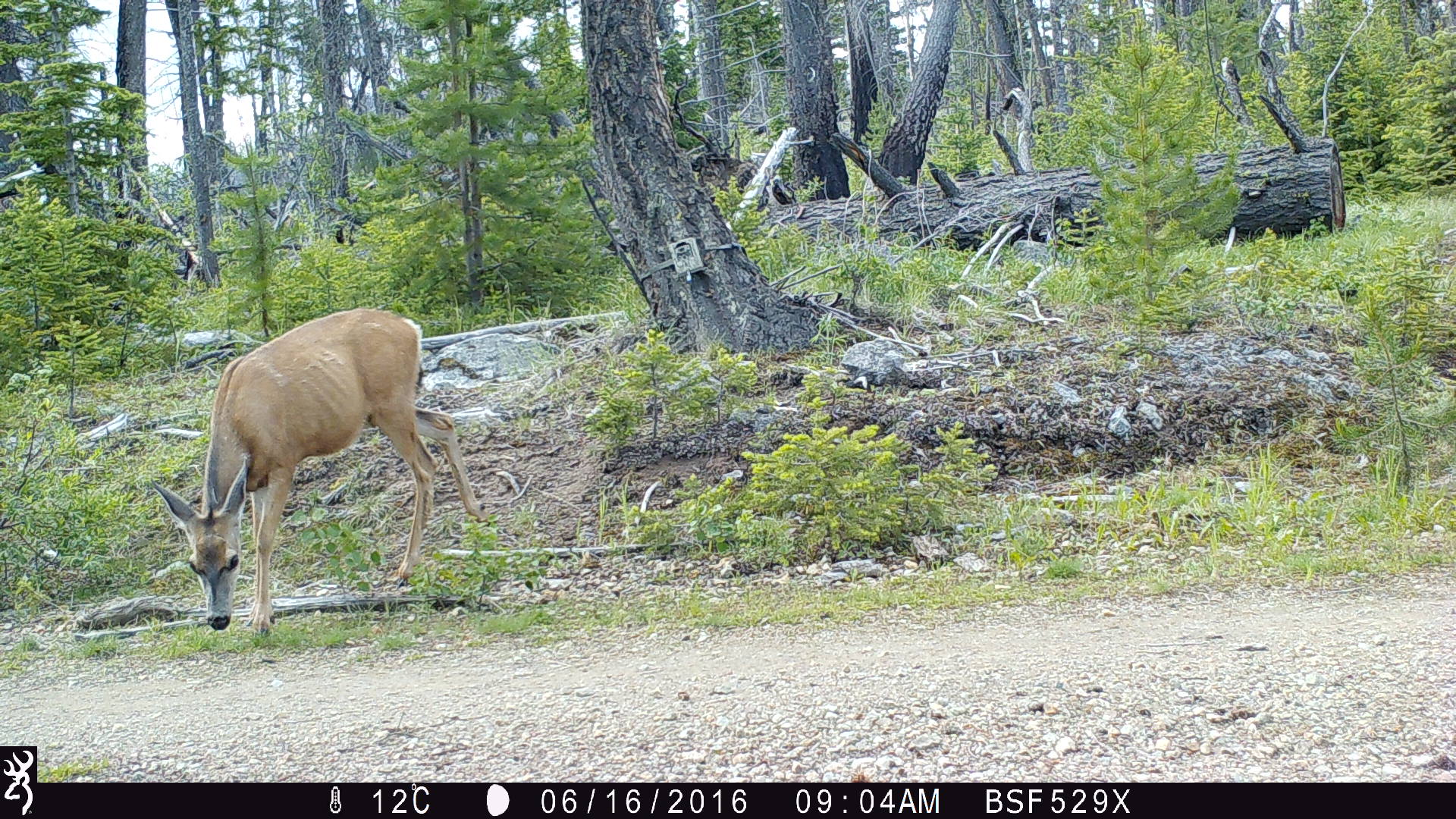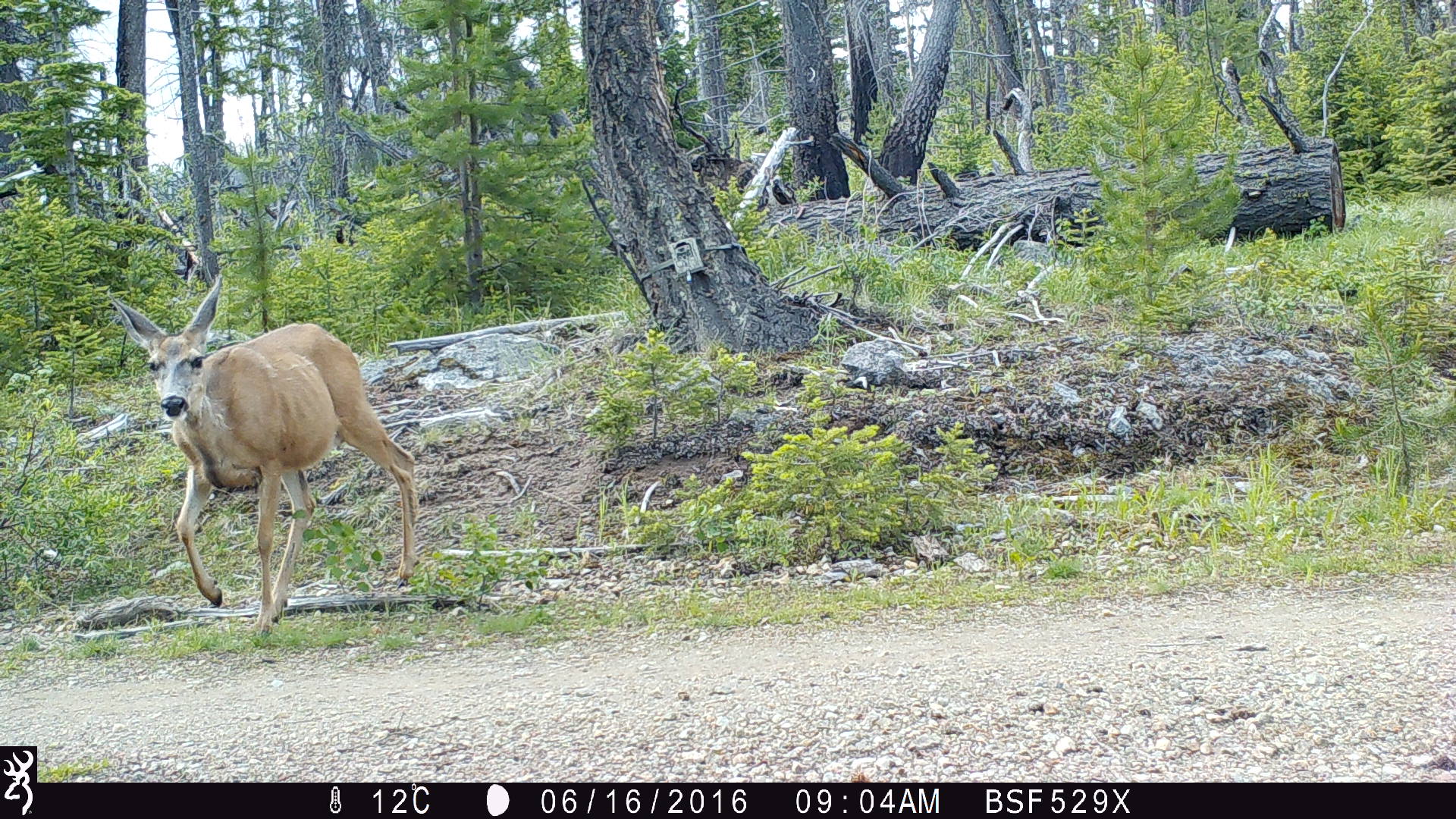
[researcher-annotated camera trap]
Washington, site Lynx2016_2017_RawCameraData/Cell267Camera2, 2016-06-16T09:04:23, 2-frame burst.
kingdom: Animalia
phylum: Chordata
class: Mammalia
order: Artiodactyla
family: Cervidae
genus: Odocoileus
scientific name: Odocoileus hemionus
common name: mule deer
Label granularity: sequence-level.